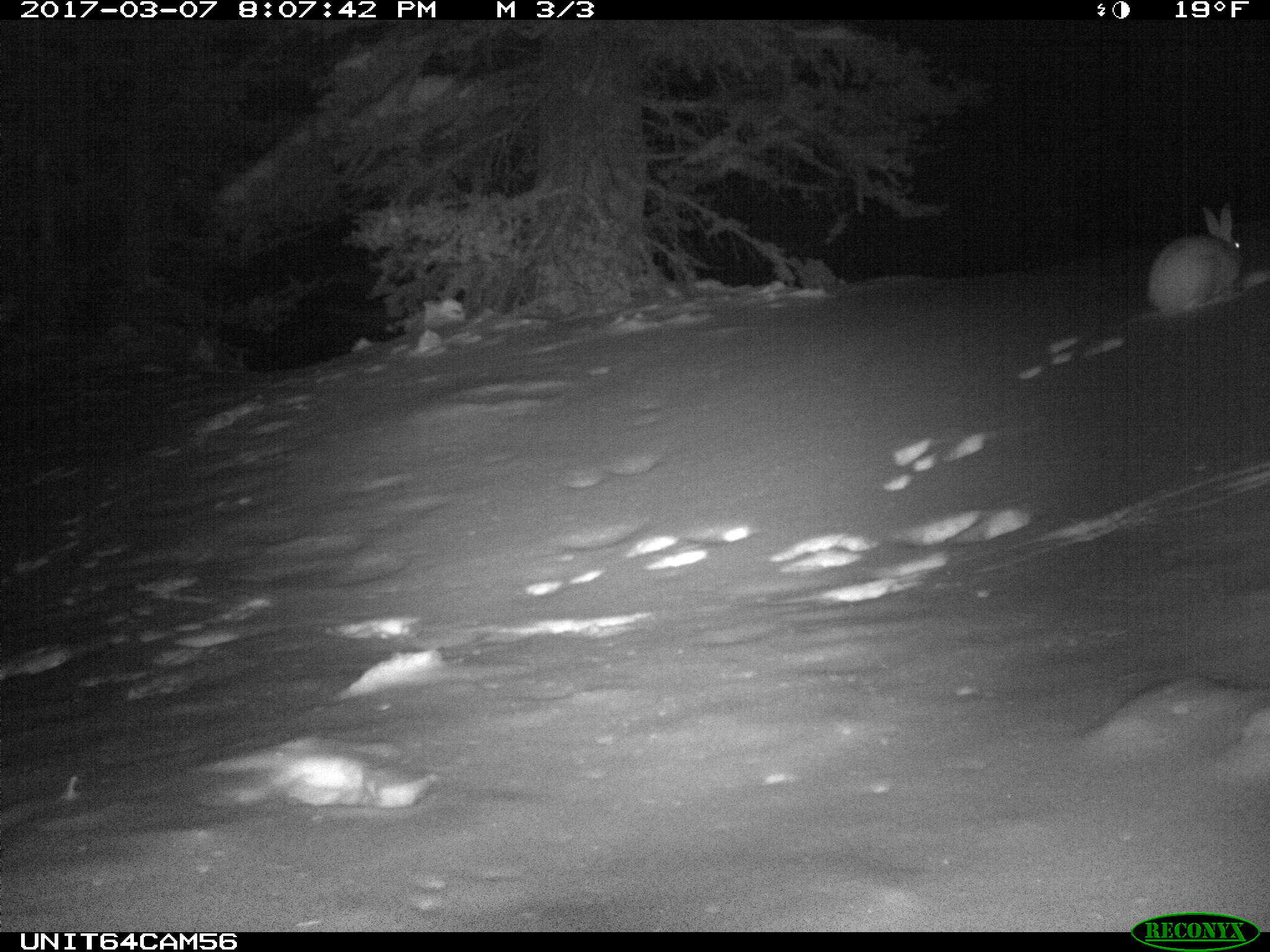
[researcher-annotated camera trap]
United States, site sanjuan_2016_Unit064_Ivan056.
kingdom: Animalia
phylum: Chordata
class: Mammalia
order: Lagomorpha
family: Leporidae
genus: Lepus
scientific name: Lepus americanus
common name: snowshoe hare